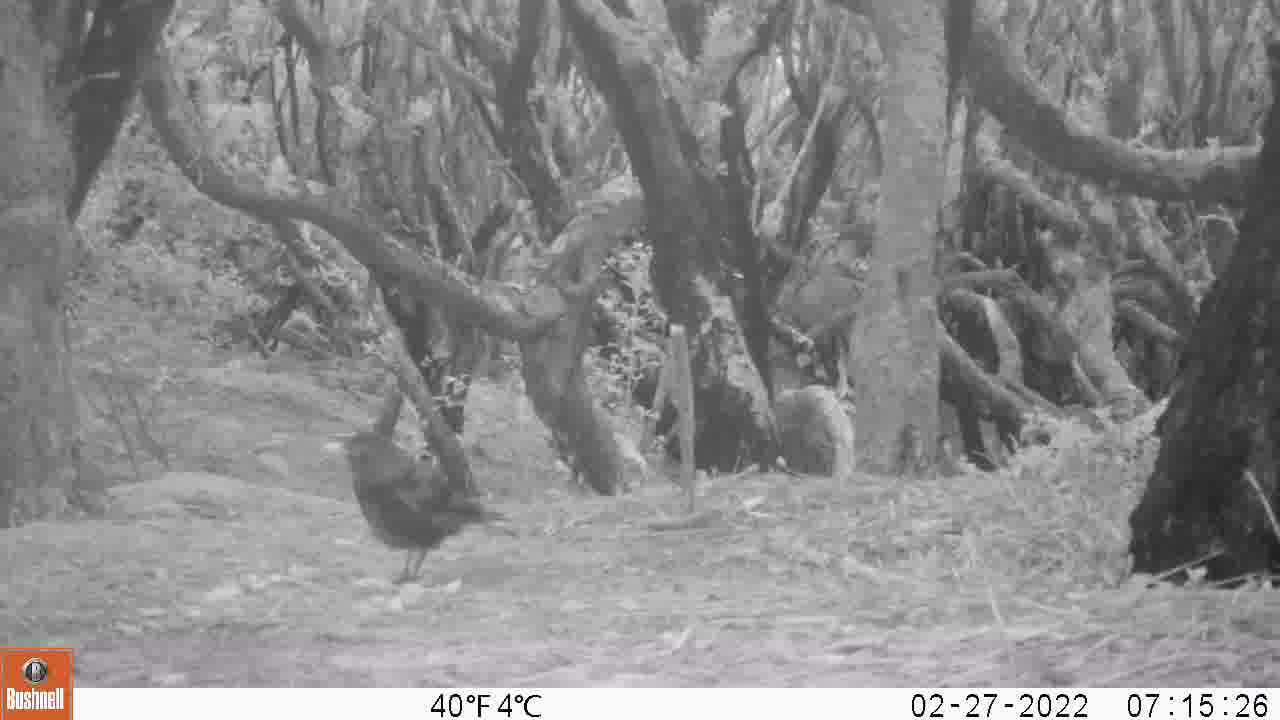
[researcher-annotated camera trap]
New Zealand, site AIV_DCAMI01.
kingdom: Animalia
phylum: Chordata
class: Aves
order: Passeriformes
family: Turdidae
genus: Turdus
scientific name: Turdus merula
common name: eurasian blackbird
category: blackbird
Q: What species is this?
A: Blackbird (eurasian blackbird) (Turdus merula).